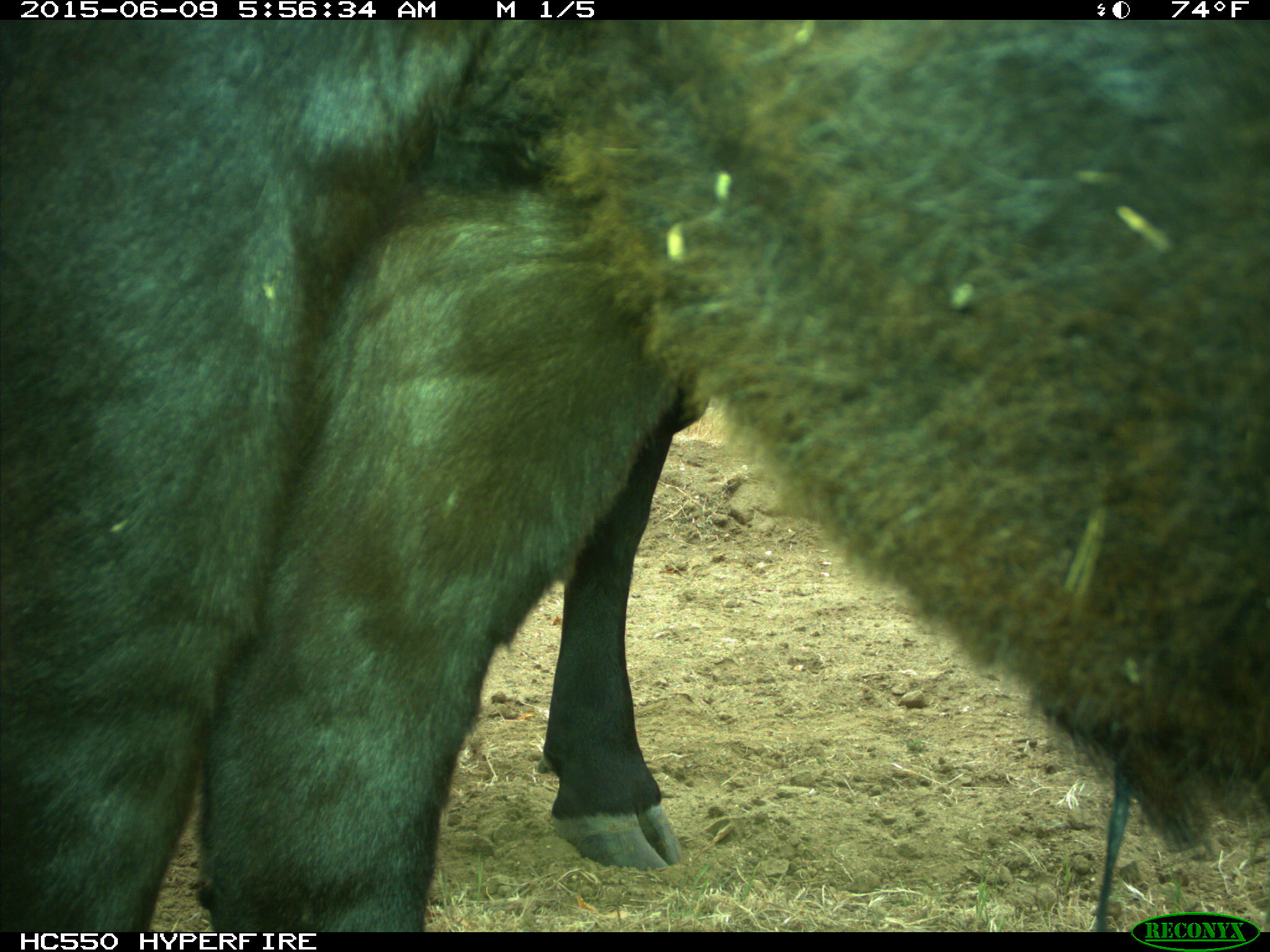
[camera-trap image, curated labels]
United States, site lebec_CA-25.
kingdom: Animalia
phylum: Chordata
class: Mammalia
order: Artiodactyla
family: Bovidae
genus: Bos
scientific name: Bos taurus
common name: domestic cow